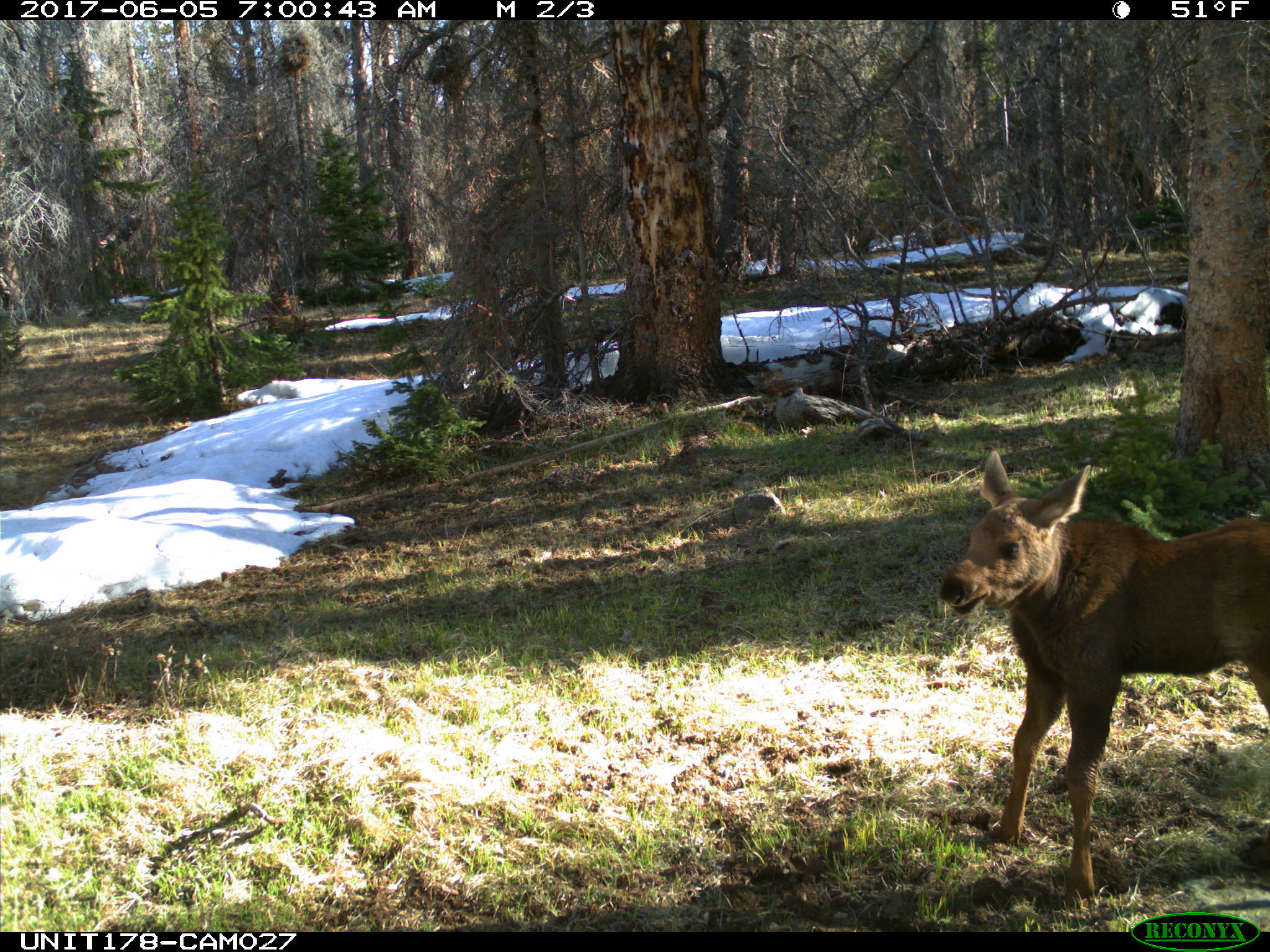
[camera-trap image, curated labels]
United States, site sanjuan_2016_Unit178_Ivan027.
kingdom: Animalia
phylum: Chordata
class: Mammalia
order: Artiodactyla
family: Cervidae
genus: Alces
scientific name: Alces alces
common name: moose